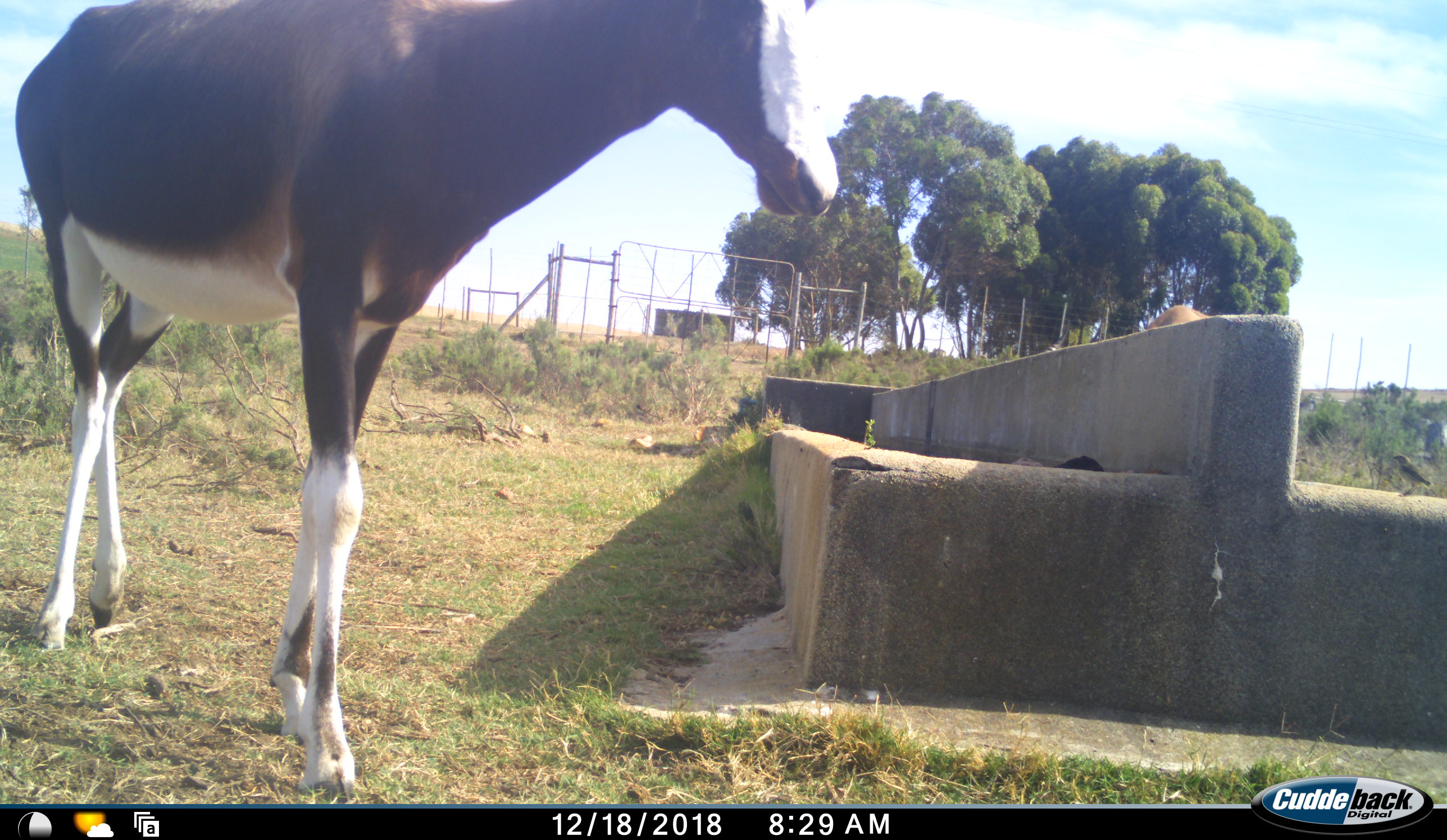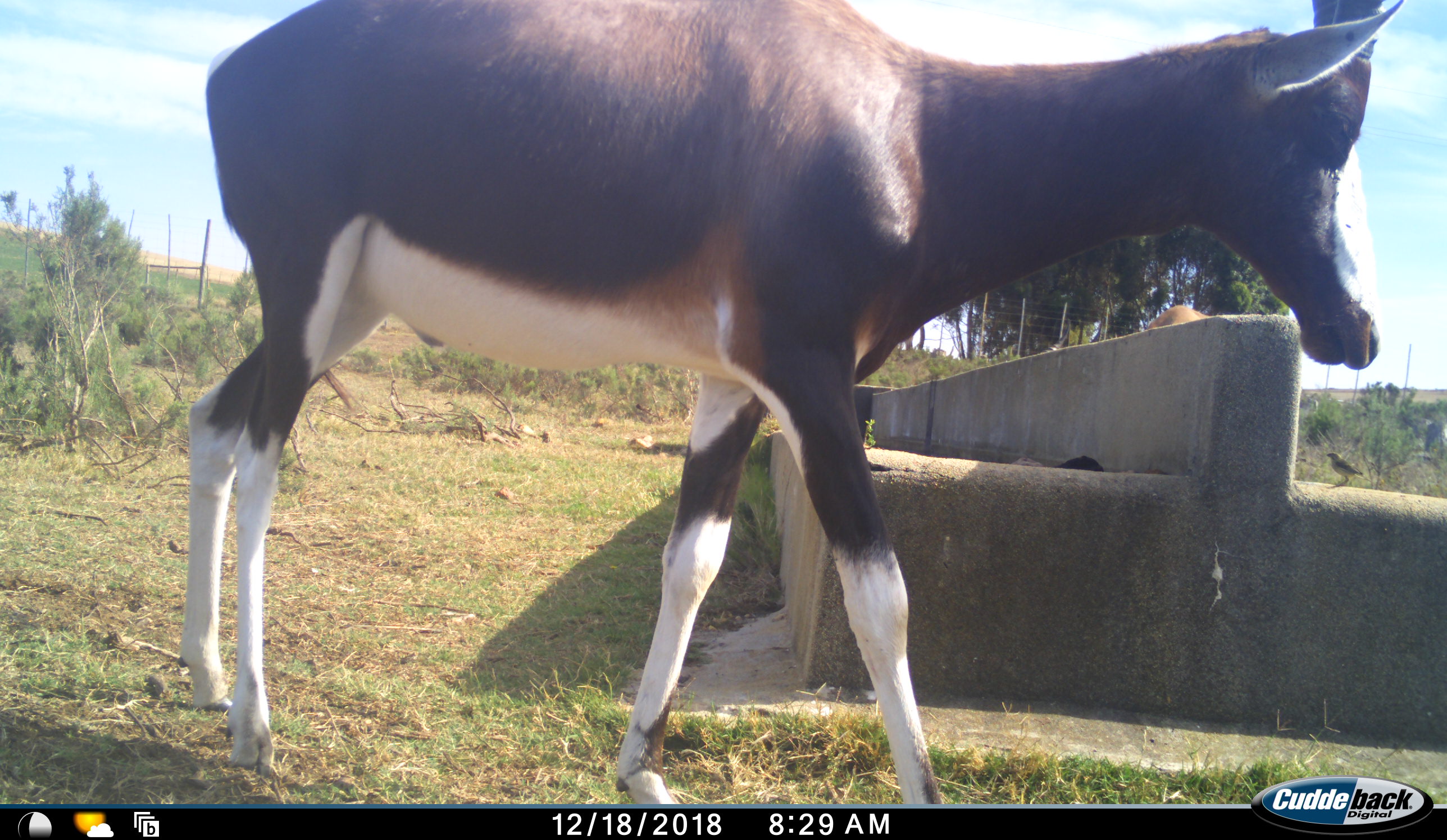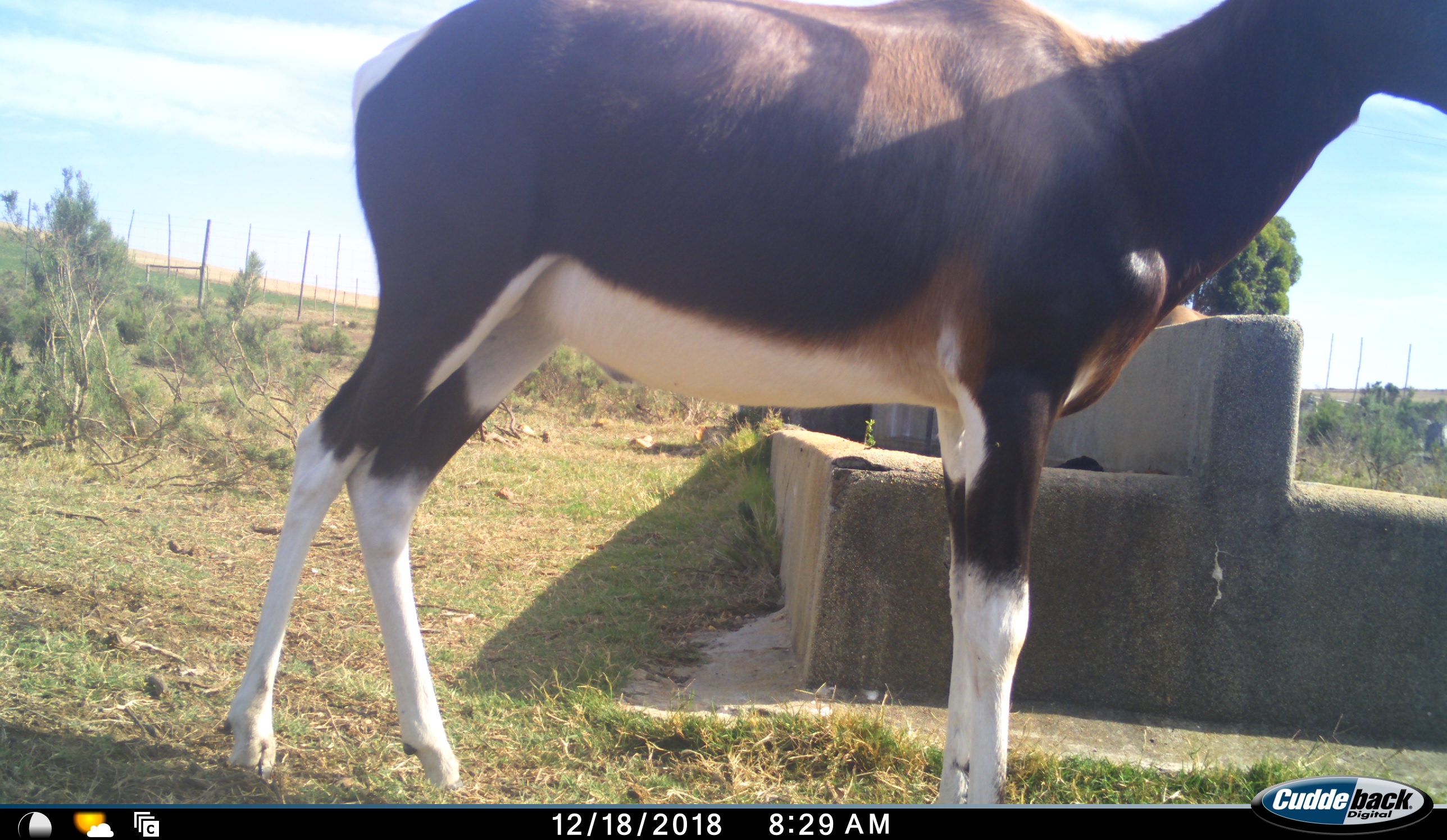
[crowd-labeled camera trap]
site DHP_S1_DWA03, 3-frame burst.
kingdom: Animalia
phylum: Chordata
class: Mammalia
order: Artiodactyla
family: Bovidae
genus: Damaliscus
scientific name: Damaliscus pygargus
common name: bontebok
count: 1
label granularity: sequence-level